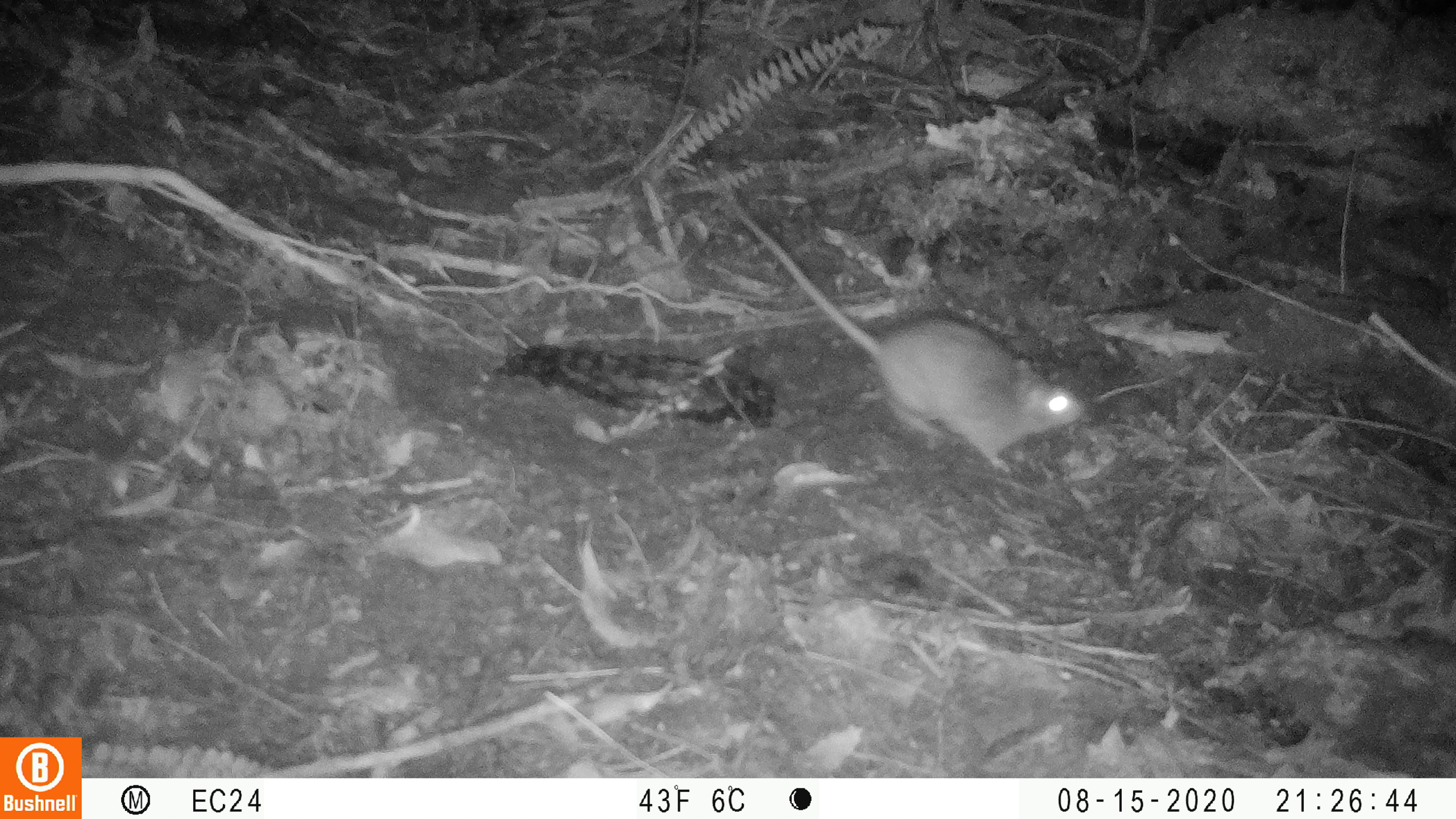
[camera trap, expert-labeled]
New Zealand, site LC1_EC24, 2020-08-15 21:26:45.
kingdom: Animalia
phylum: Chordata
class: Mammalia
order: Rodentia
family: Muridae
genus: Rattus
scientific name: Rattus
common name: rat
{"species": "rat (Rattus)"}